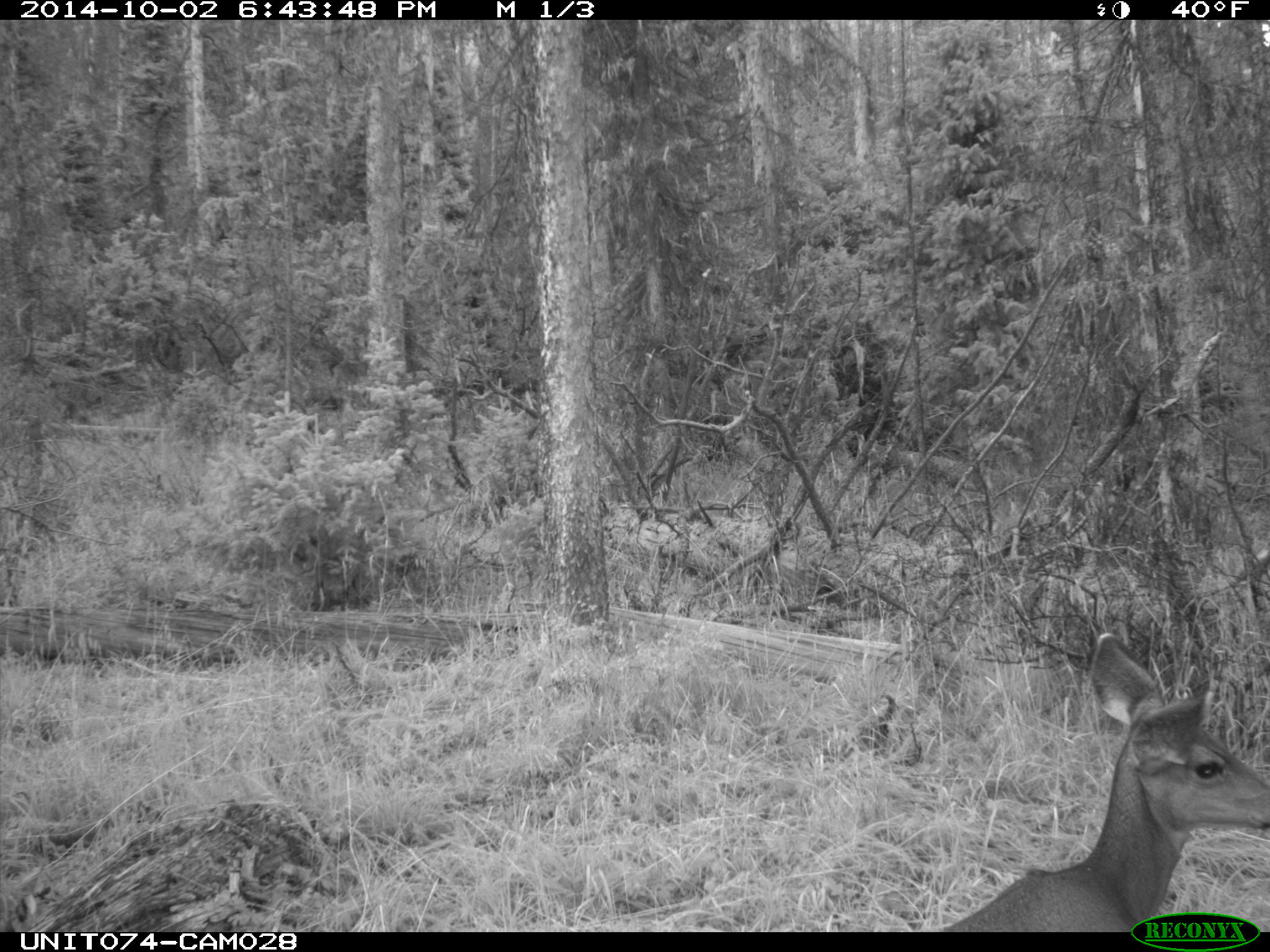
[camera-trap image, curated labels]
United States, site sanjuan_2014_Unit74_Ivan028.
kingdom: Animalia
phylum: Chordata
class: Mammalia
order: Artiodactyla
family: Cervidae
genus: Odocoileus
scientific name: Odocoileus hemionus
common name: mule deer